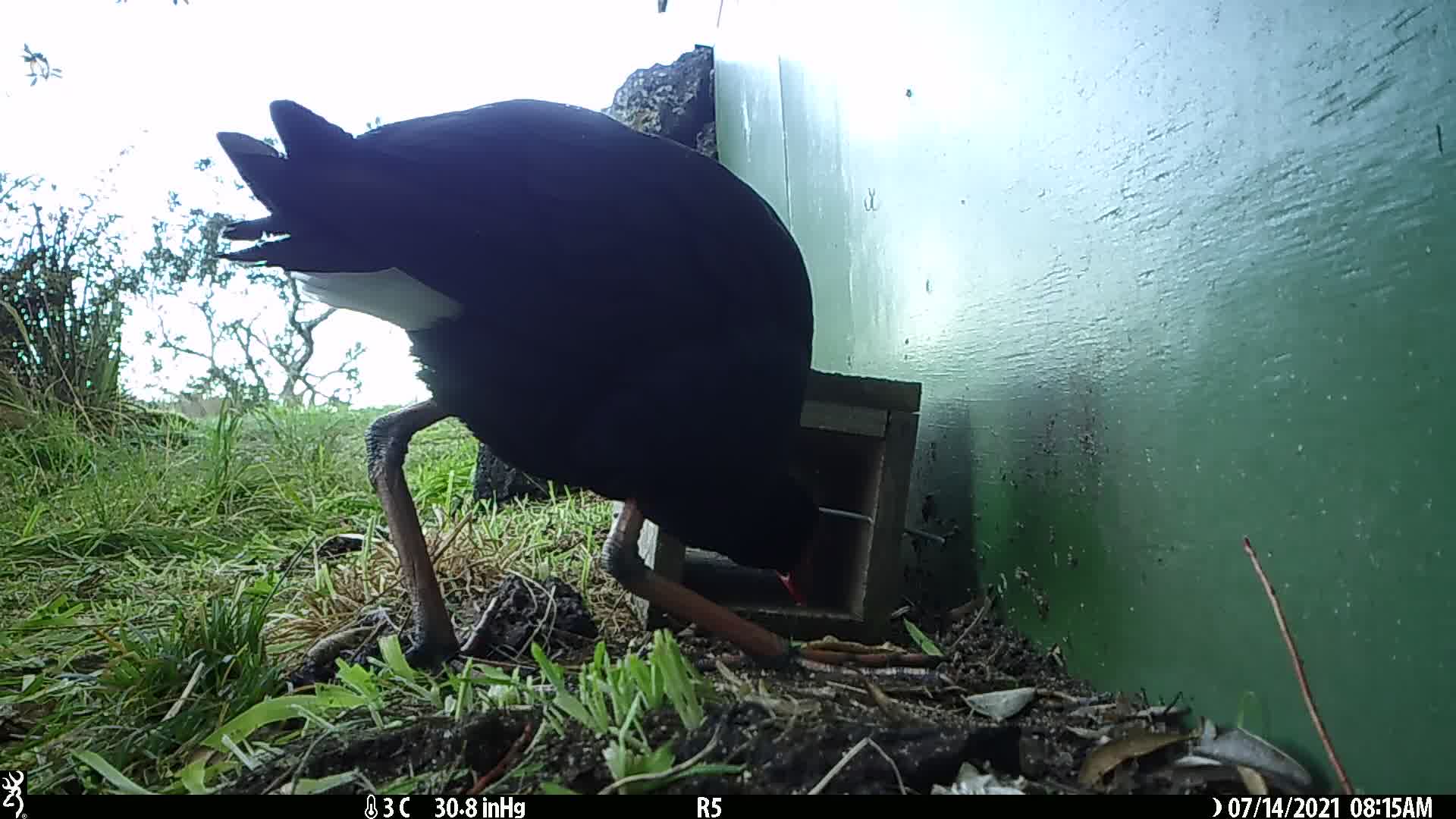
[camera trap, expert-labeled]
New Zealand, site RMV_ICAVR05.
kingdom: Animalia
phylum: Chordata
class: Aves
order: Gruiformes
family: Rallidae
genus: Porphyrio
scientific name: Porphyrio melanotus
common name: australasian swamphen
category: pukeko